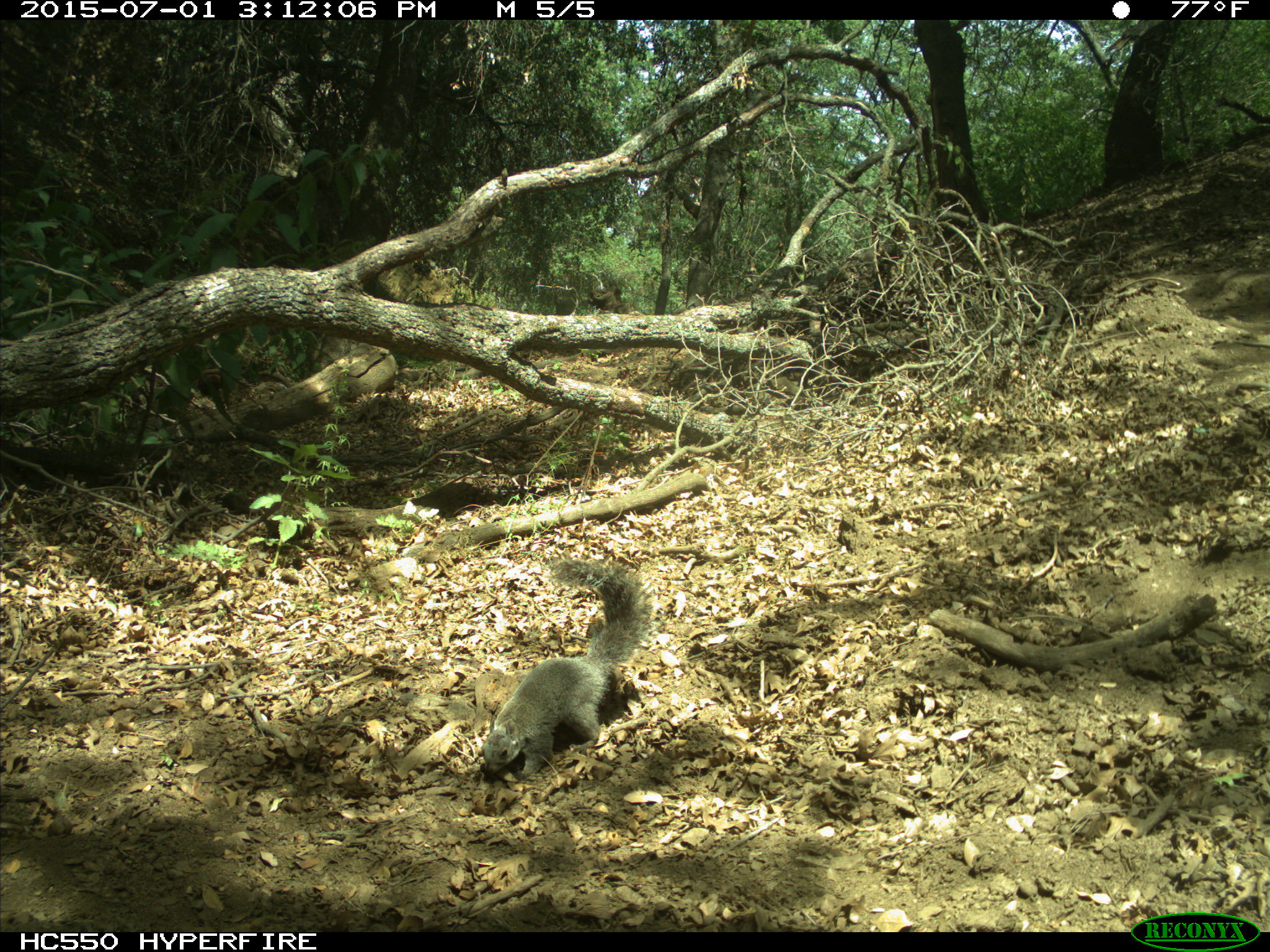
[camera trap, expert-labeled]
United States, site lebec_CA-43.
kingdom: Animalia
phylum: Chordata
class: Mammalia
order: Rodentia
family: Sciuridae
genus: Sciurus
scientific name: Sciurus carolinensis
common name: eastern gray squirrel